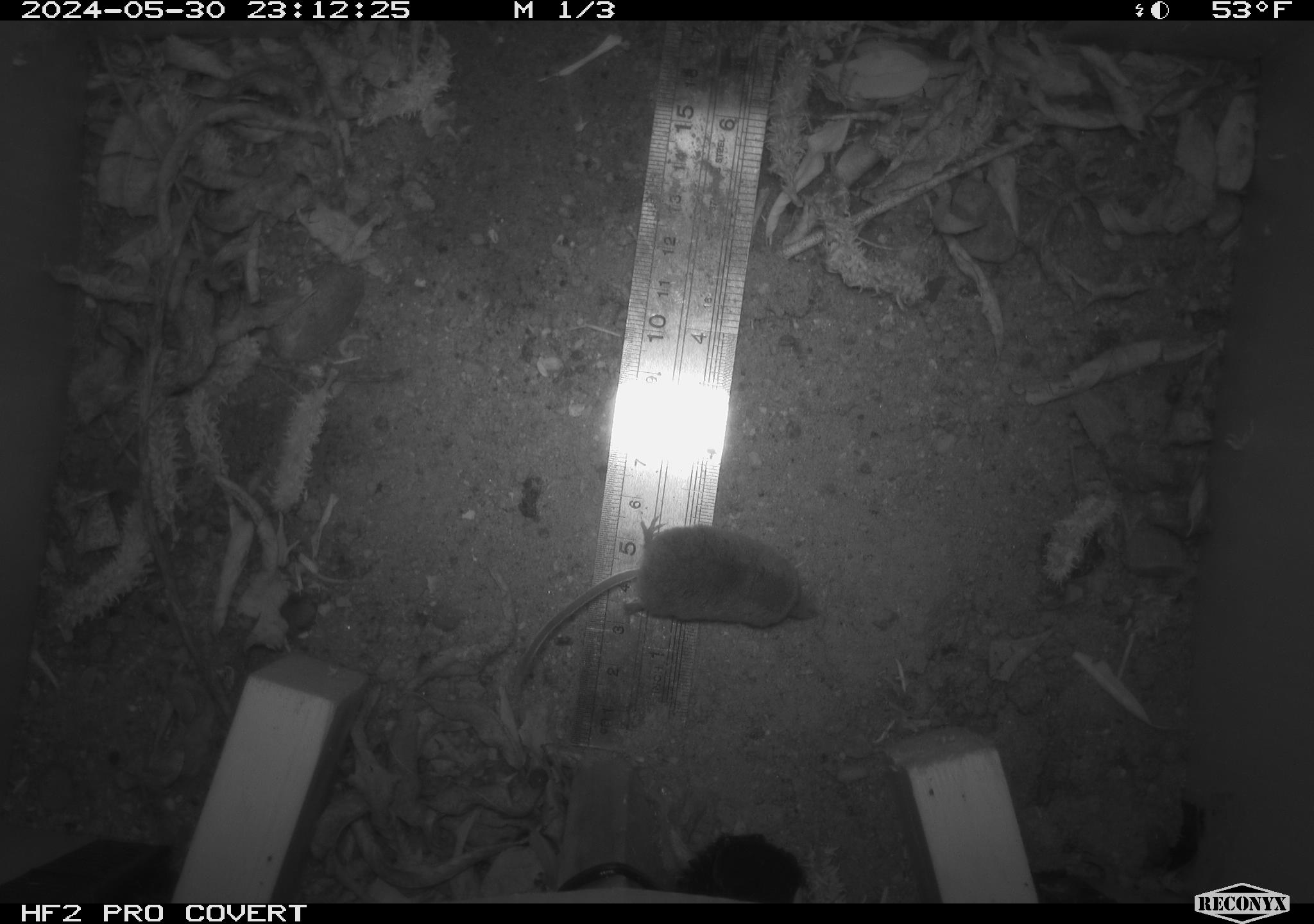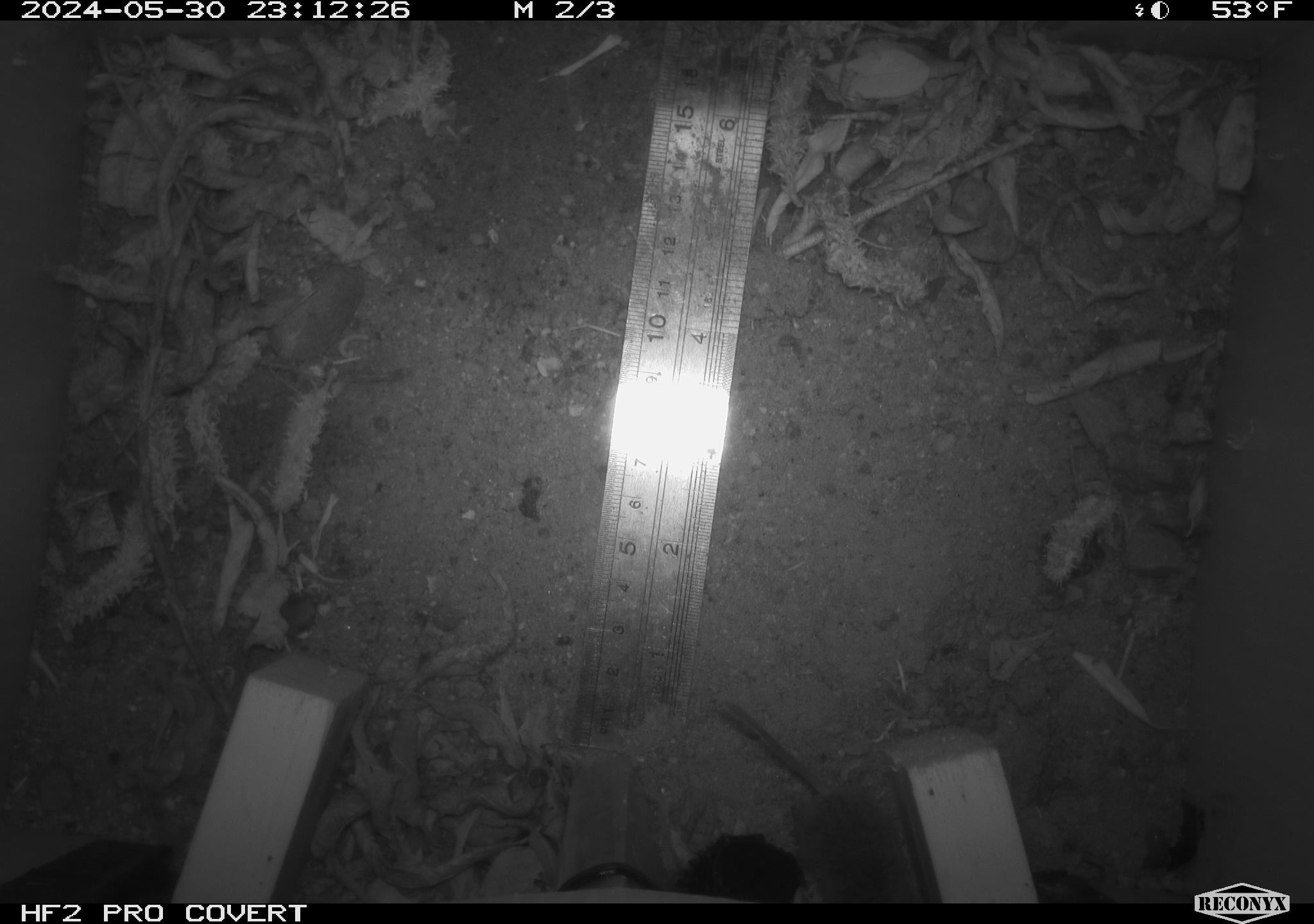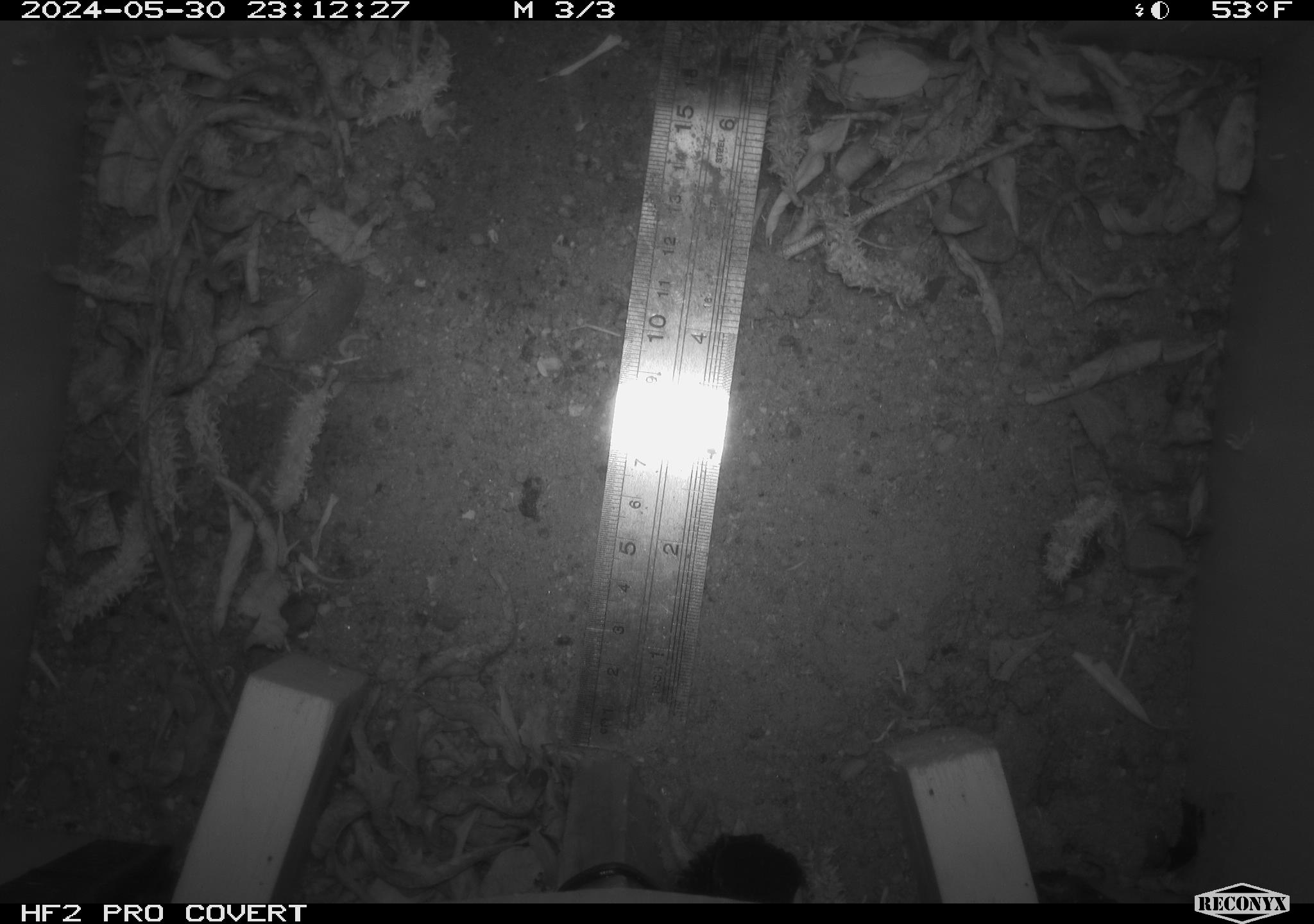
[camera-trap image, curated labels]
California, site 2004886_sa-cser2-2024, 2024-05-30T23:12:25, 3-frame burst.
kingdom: Animalia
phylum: Chordata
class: Mammalia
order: Eulipotyphla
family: Soricidae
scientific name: Soricidae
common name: shrews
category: soricidae family